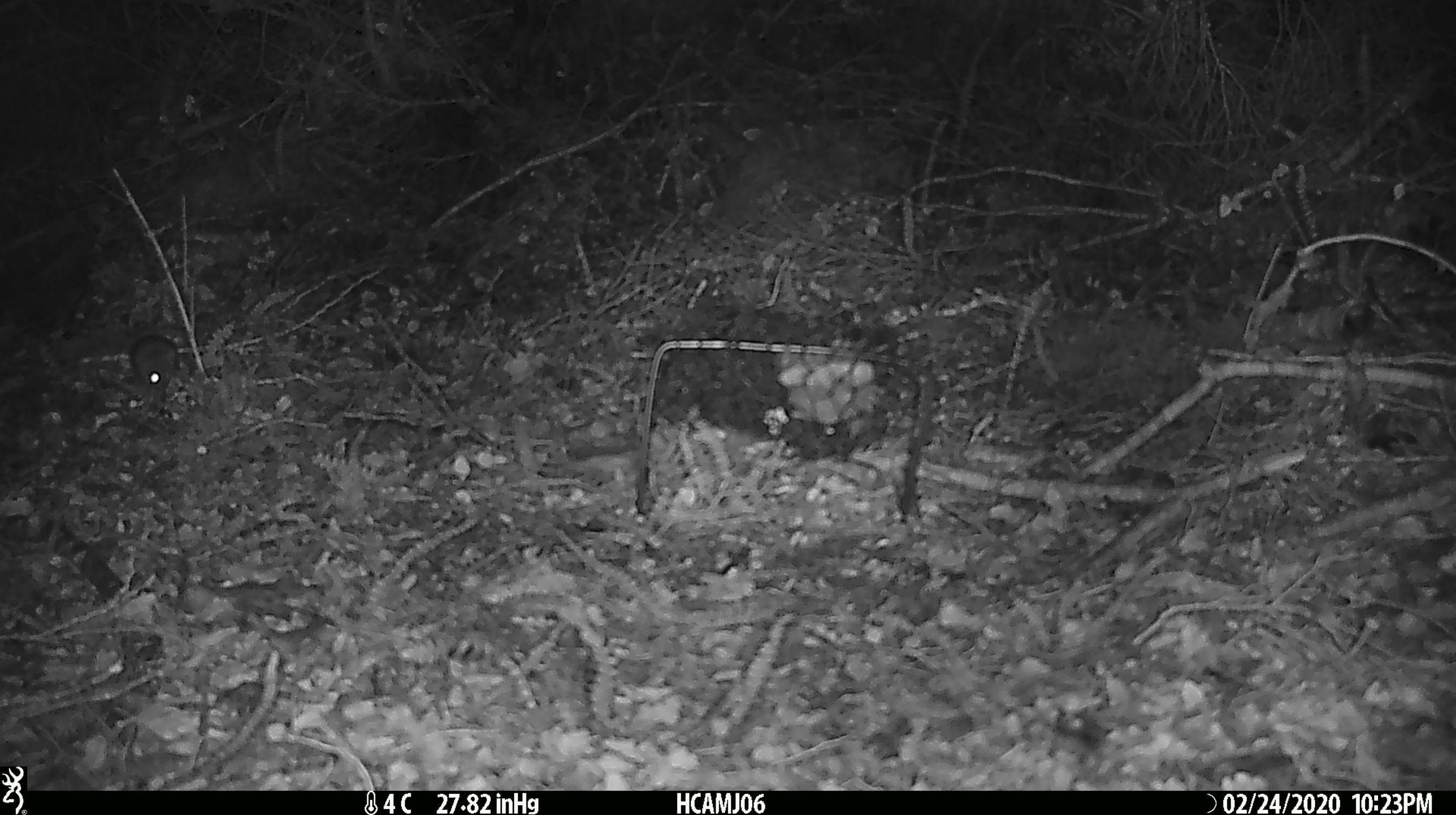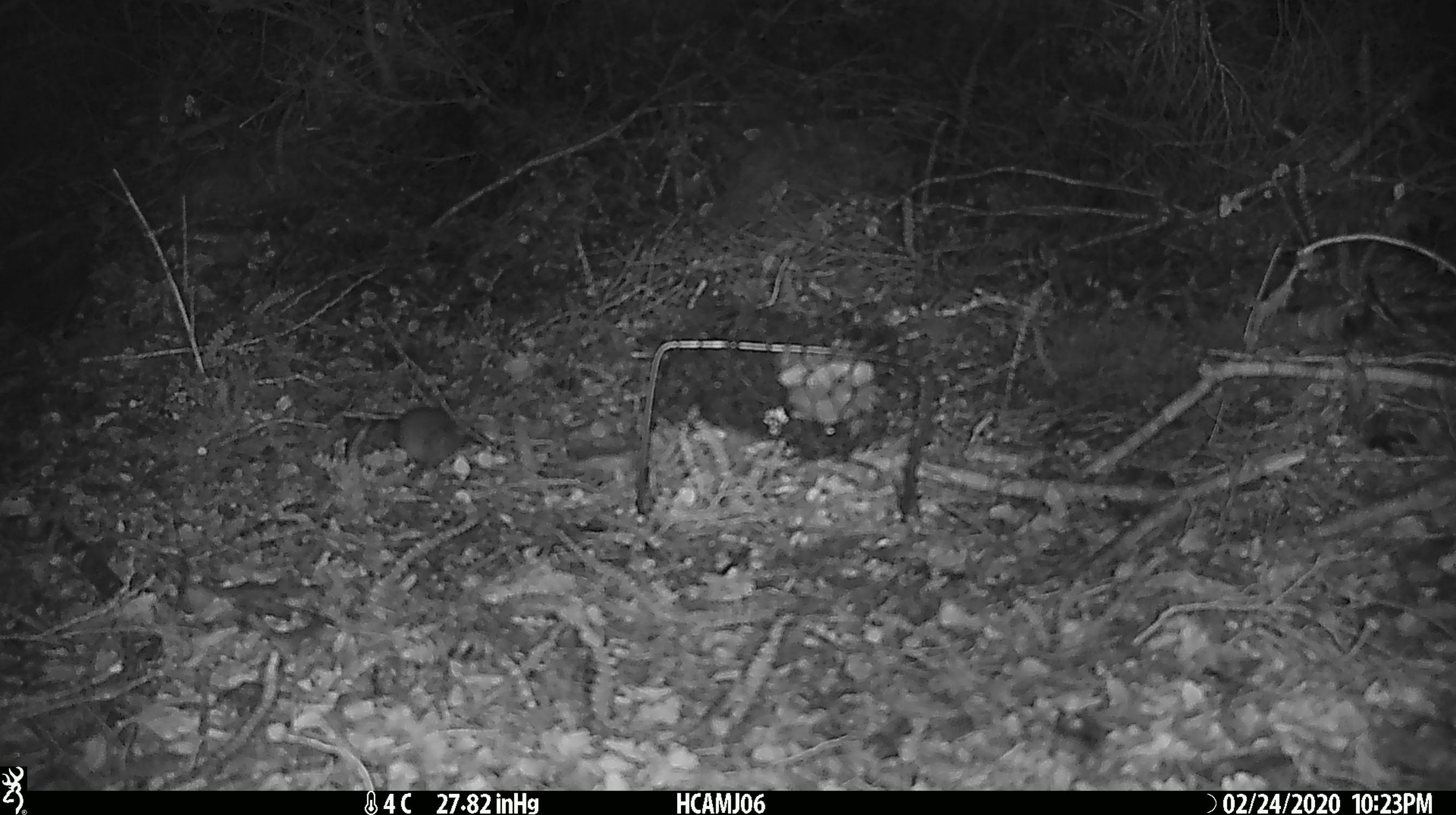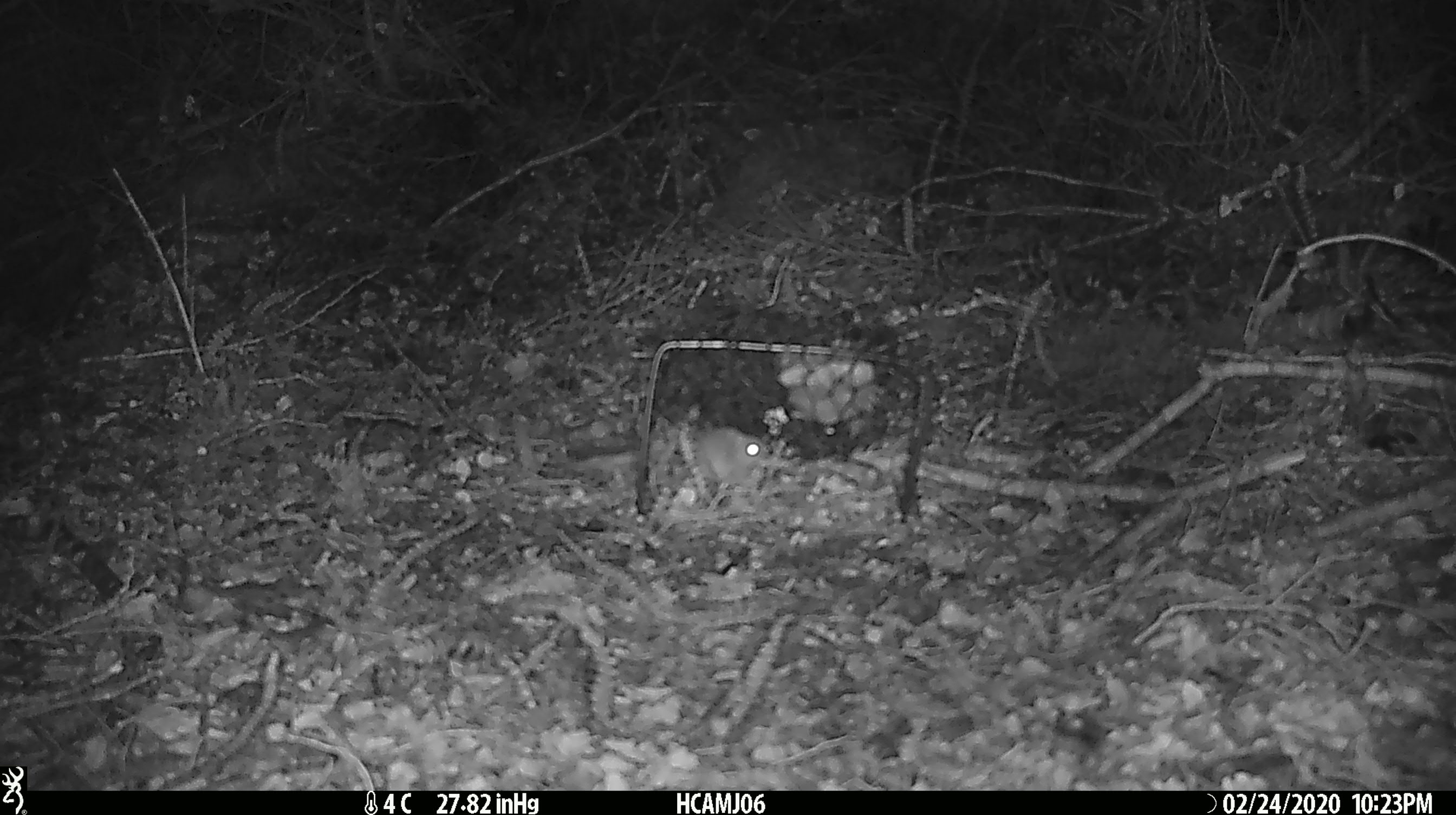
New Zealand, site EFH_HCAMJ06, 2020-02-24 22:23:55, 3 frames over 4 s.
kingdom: Animalia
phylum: Chordata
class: Mammalia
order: Rodentia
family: Muridae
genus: Mus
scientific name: Mus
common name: mouse